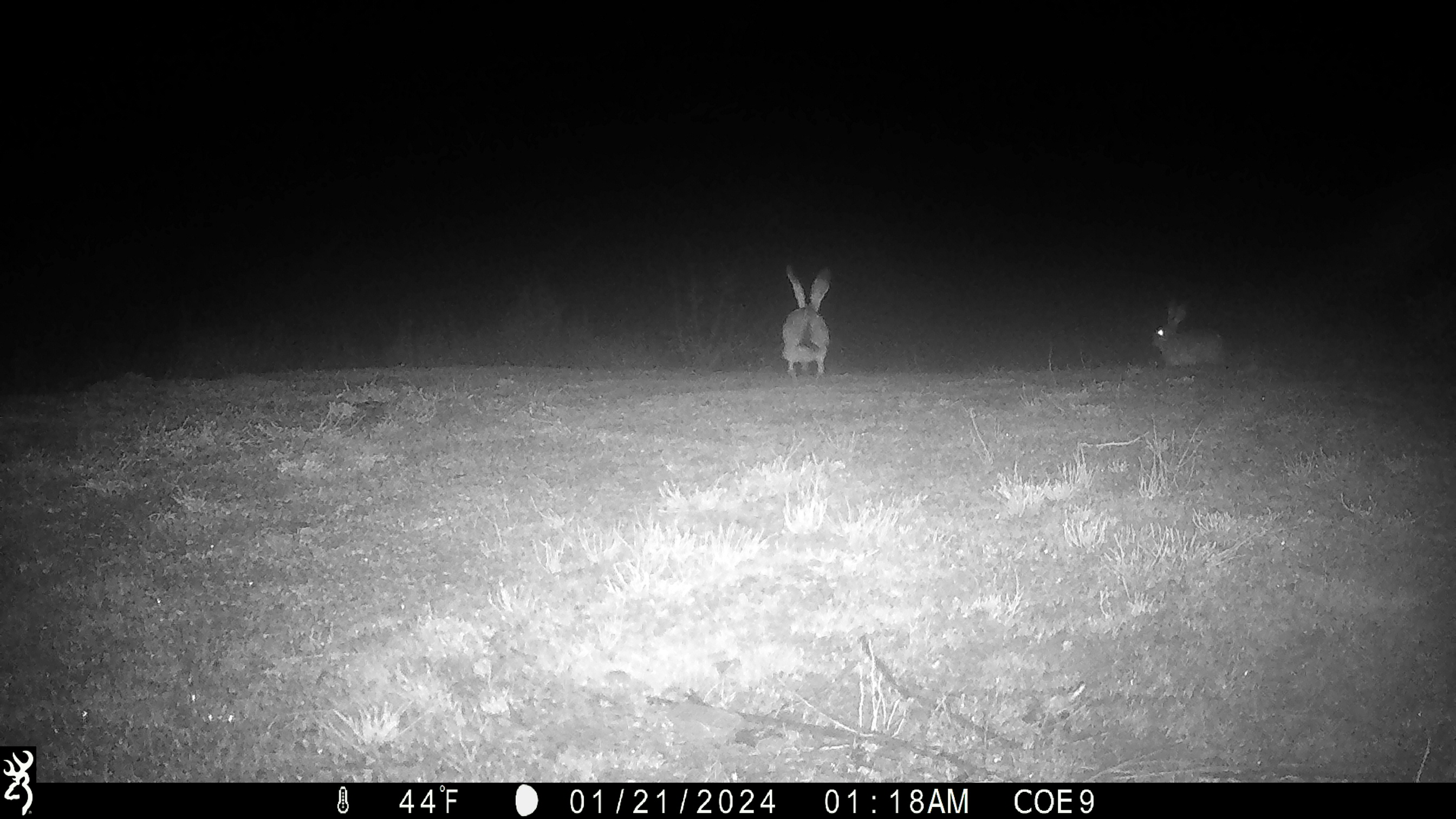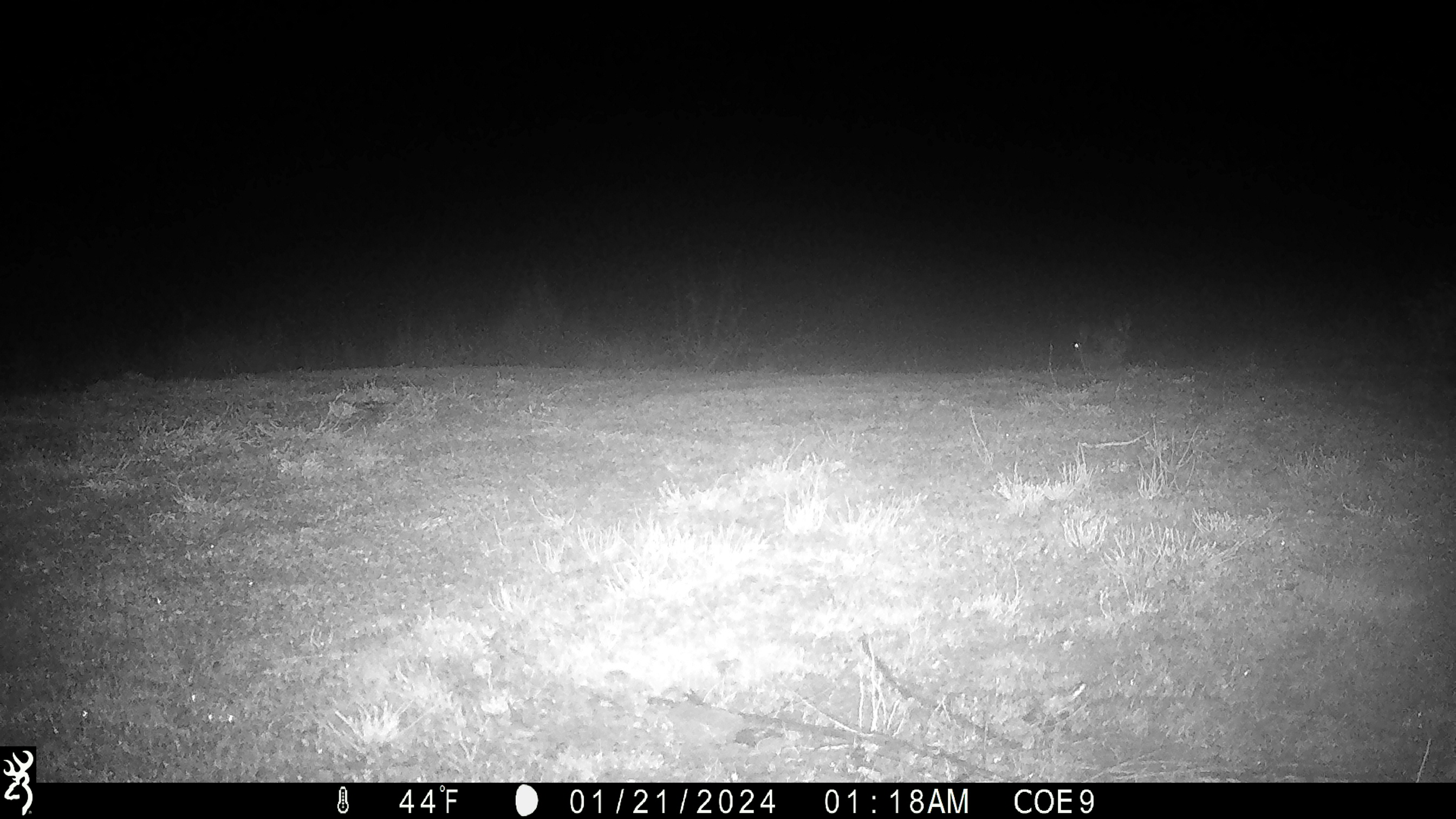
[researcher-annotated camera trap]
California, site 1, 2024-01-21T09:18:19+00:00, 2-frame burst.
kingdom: Animalia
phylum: Chordata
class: Mammalia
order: Lagomorpha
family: Leporidae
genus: Lepus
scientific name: Lepus californicus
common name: black-tailed jackrabbit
Black-tailed jackrabbit (Lepus californicus).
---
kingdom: Animalia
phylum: Chordata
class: Mammalia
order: Lagomorpha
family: Leporidae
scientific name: Leporidae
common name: rabbit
Rabbit (Leporidae).